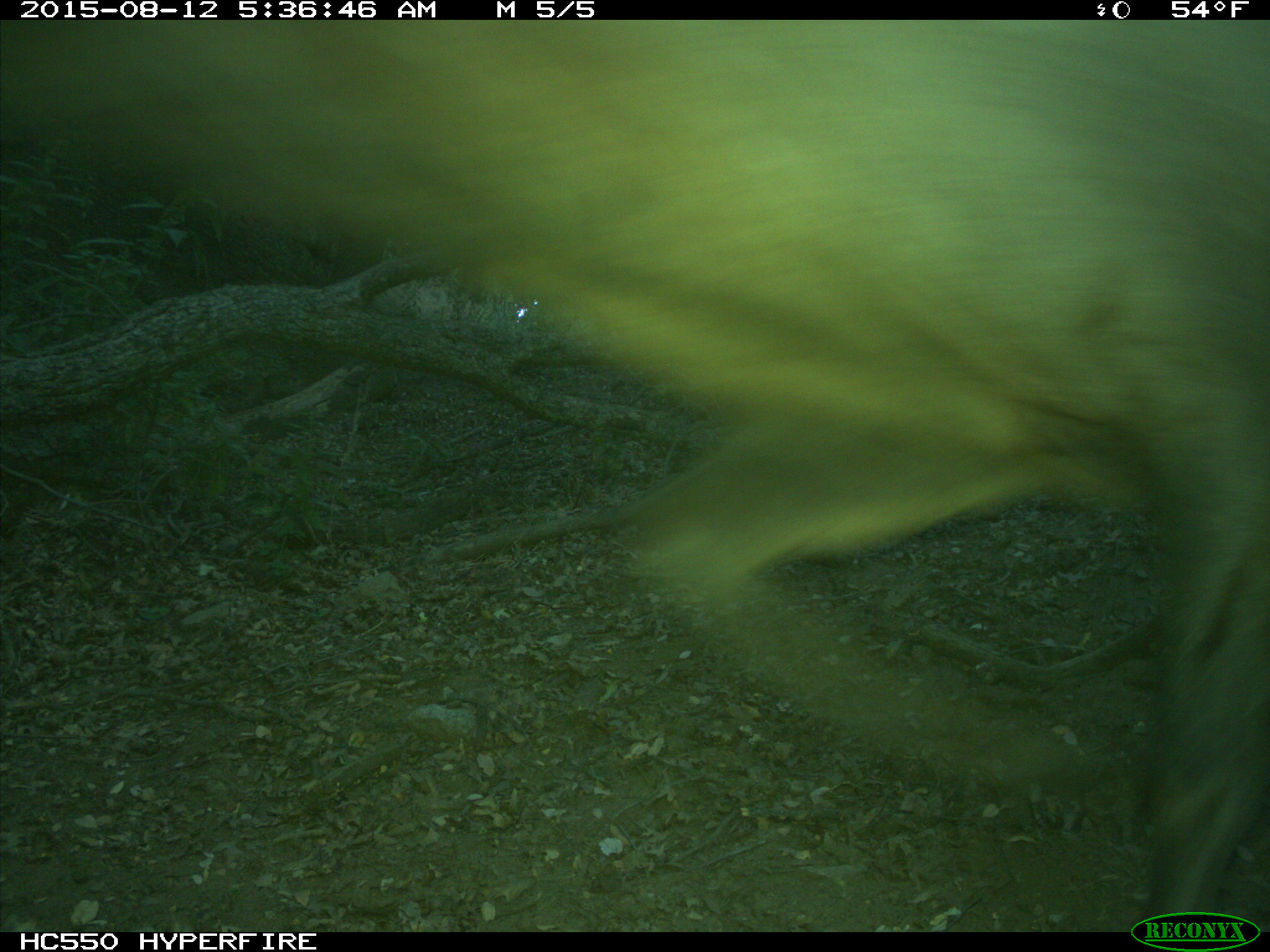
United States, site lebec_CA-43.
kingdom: Animalia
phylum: Chordata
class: Mammalia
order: Artiodactyla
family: Cervidae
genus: Cervus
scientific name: Cervus canadensis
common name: elk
Cervus canadensis (elk).